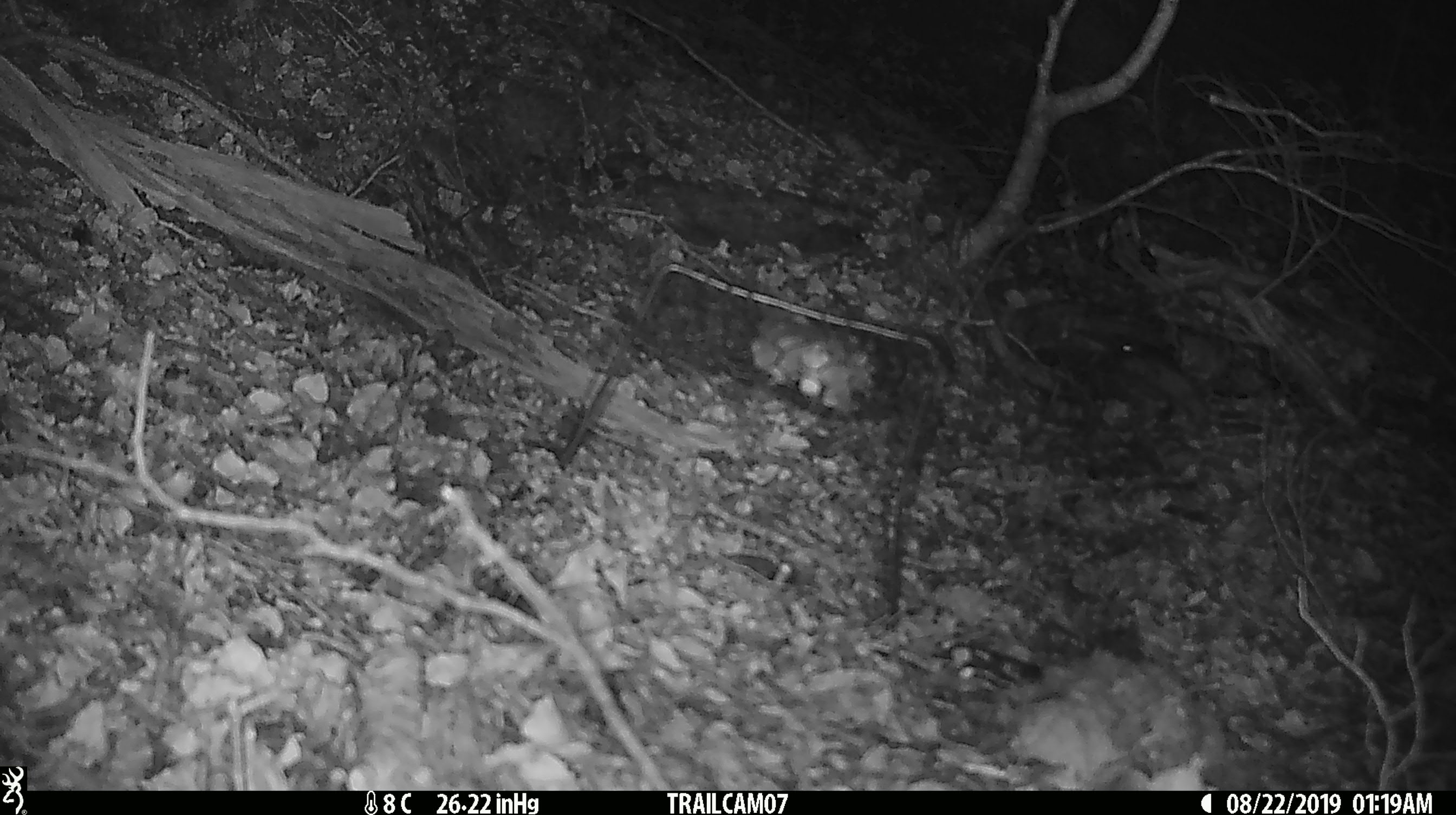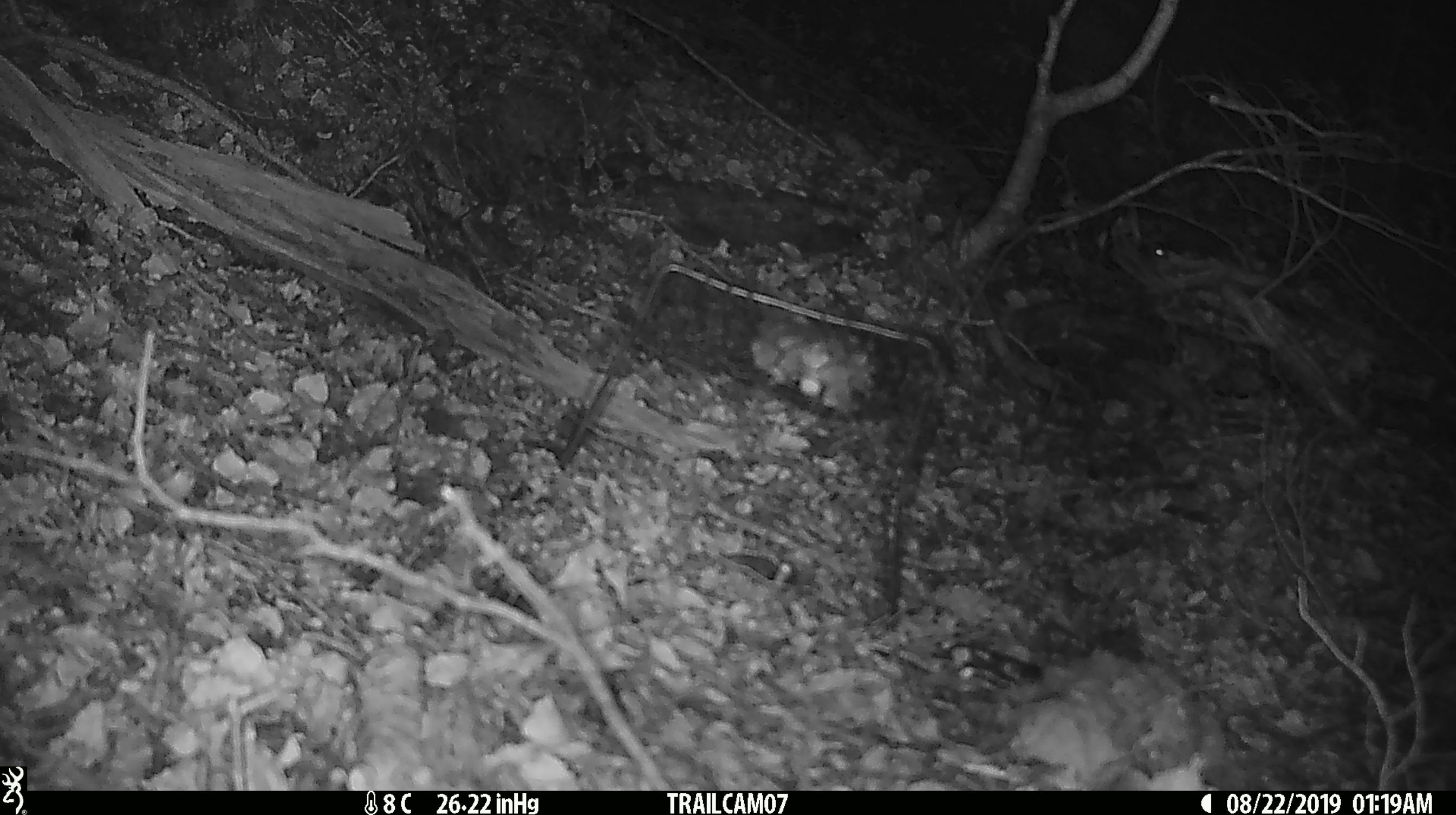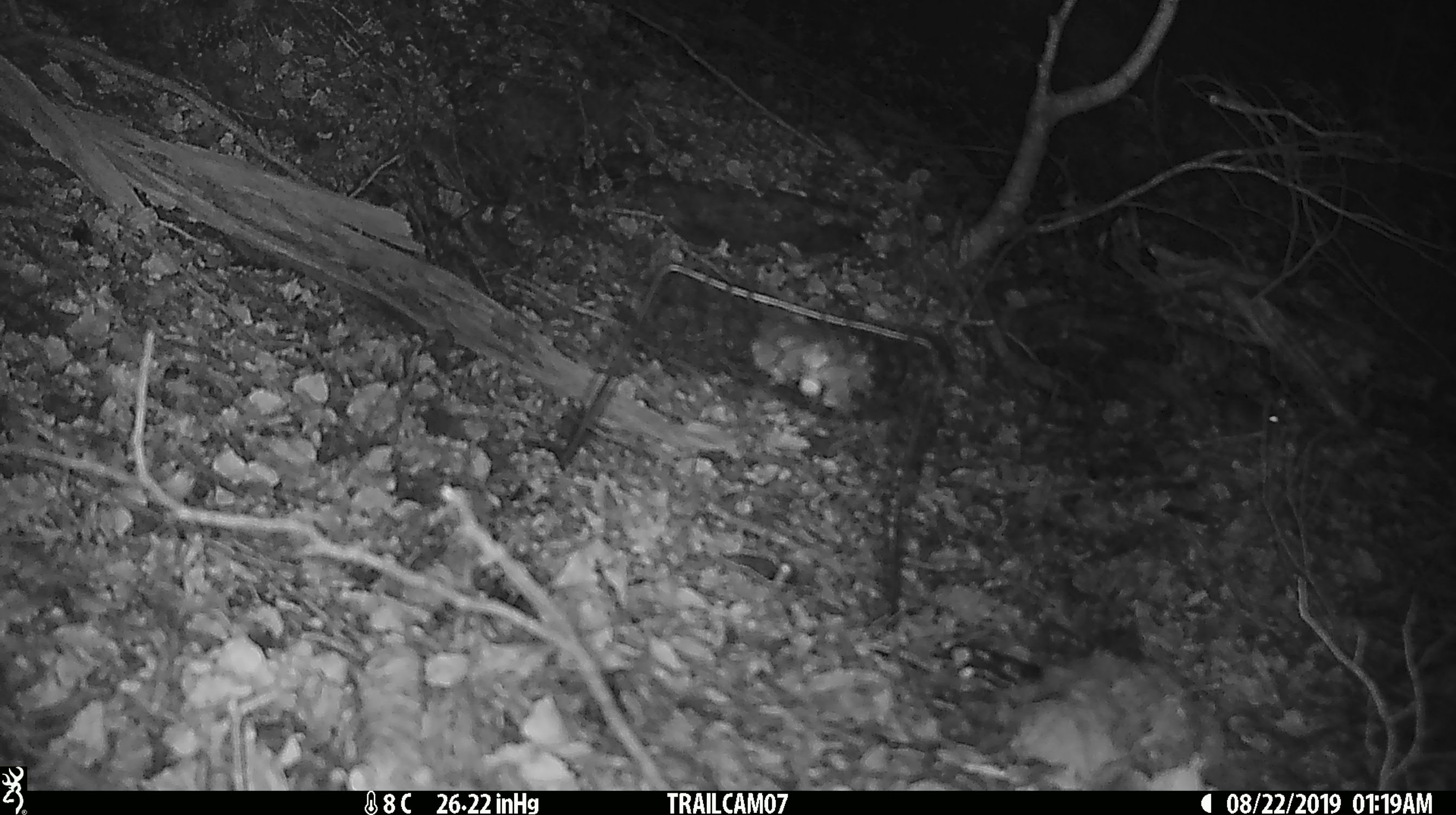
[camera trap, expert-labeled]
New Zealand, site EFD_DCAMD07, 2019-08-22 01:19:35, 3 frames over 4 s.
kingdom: Animalia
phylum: Chordata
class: Mammalia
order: Rodentia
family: Muridae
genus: Mus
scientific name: Mus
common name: mouse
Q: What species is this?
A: Mouse (Mus).